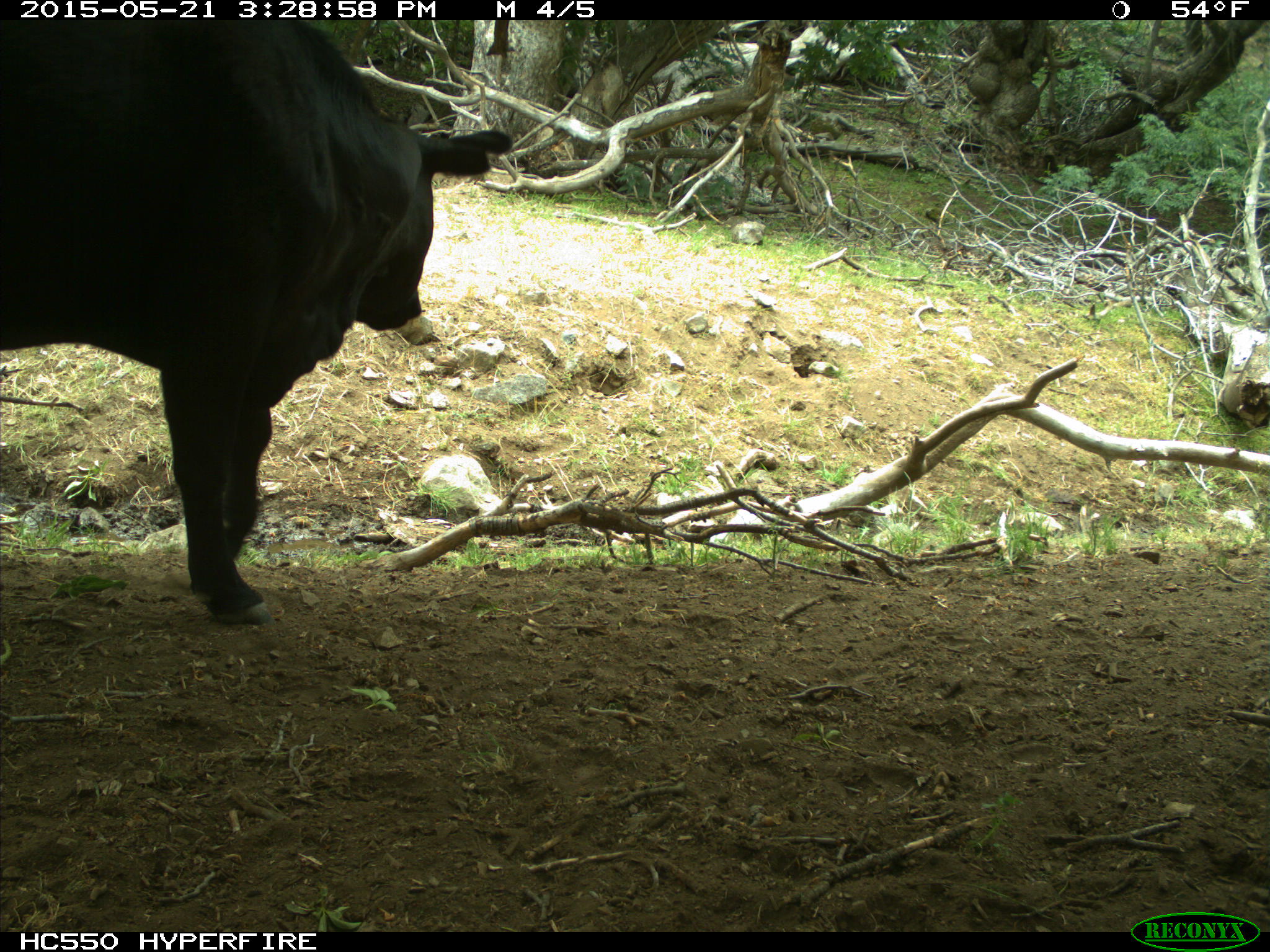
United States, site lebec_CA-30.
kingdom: Animalia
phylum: Chordata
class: Mammalia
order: Artiodactyla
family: Bovidae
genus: Bos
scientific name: Bos taurus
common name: domestic cow